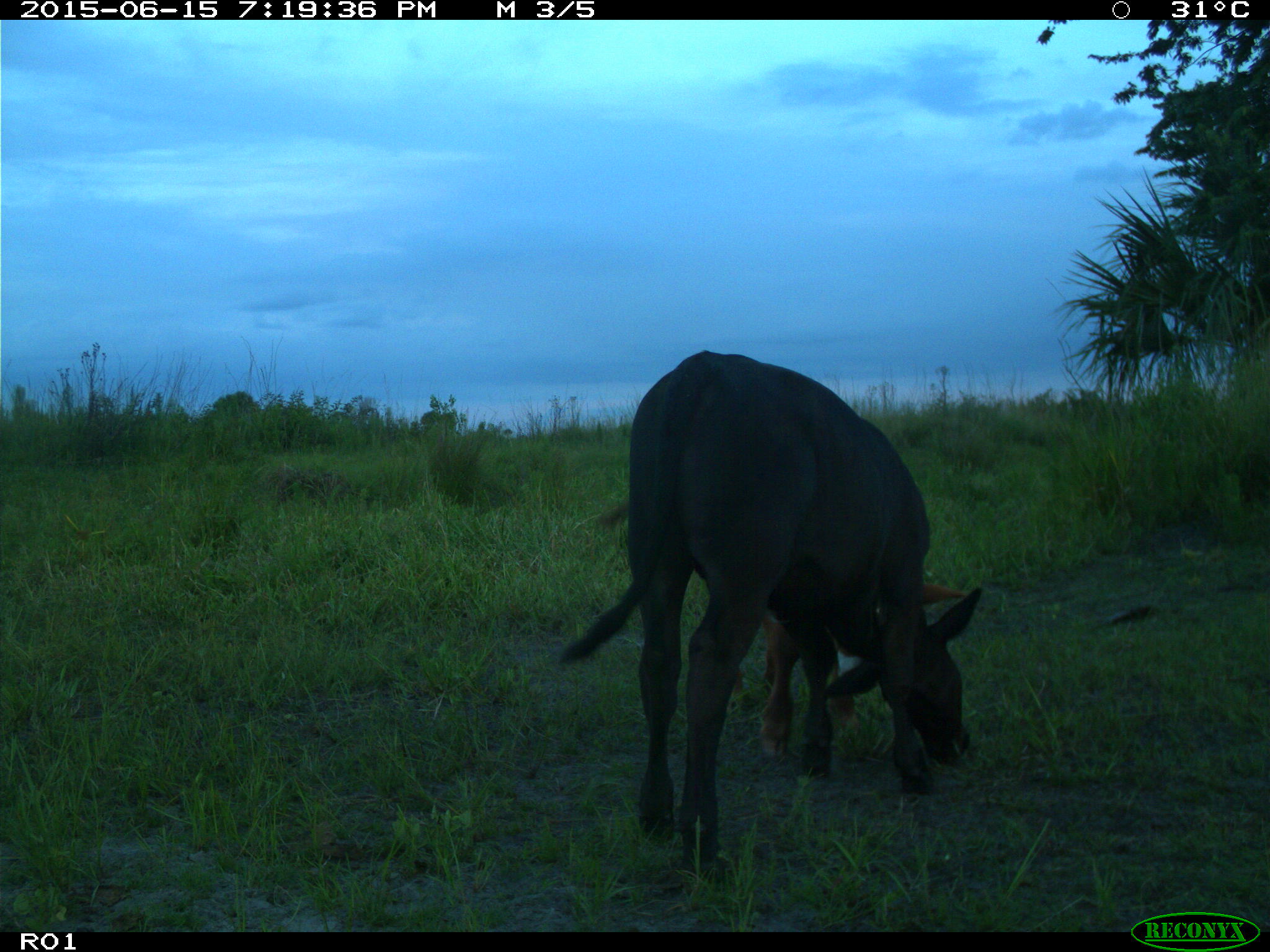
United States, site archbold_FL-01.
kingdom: Animalia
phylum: Chordata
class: Mammalia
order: Artiodactyla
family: Bovidae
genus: Bos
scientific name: Bos taurus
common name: domestic cow